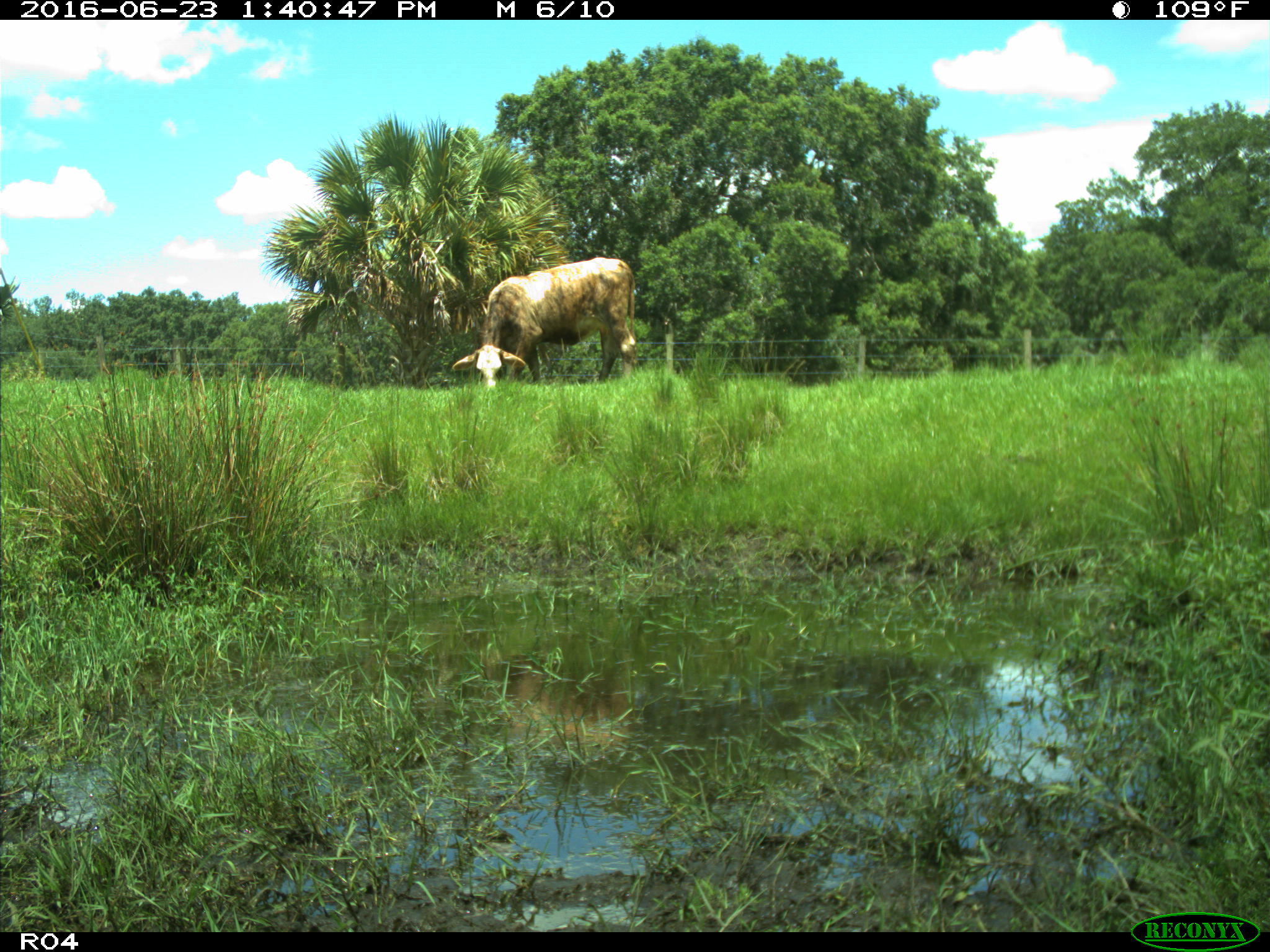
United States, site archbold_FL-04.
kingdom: Animalia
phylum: Chordata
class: Mammalia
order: Artiodactyla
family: Bovidae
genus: Bos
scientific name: Bos taurus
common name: domestic cow